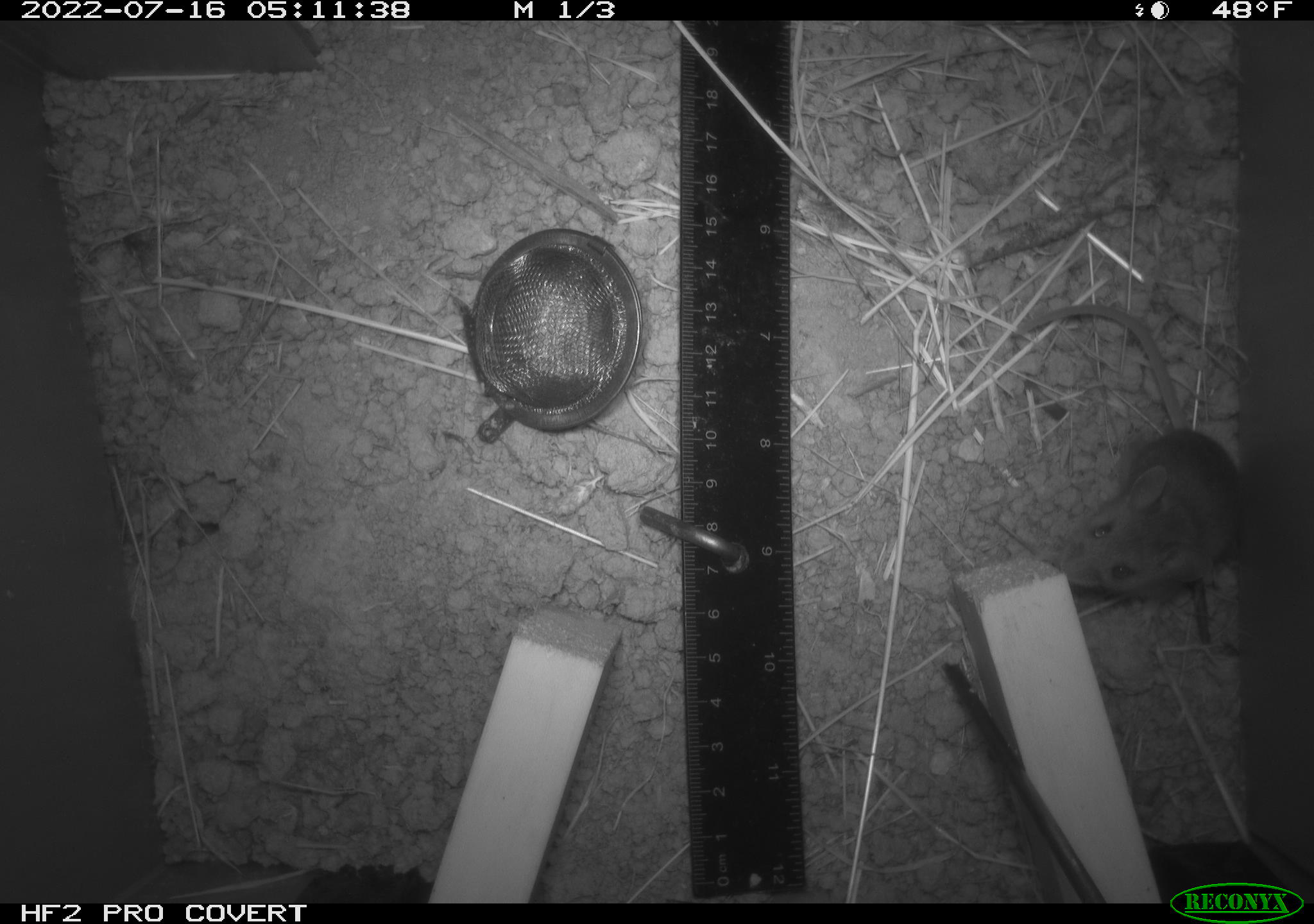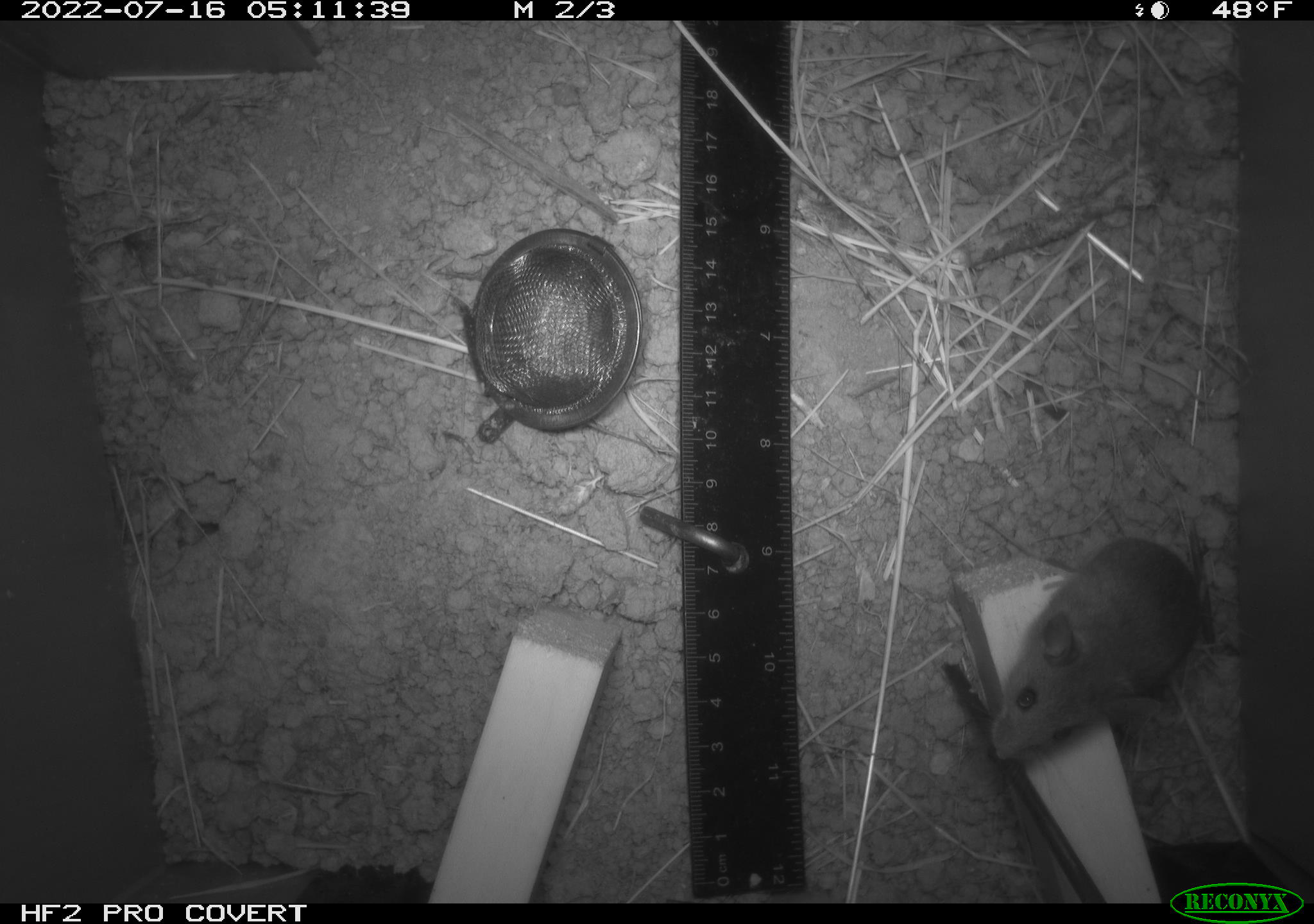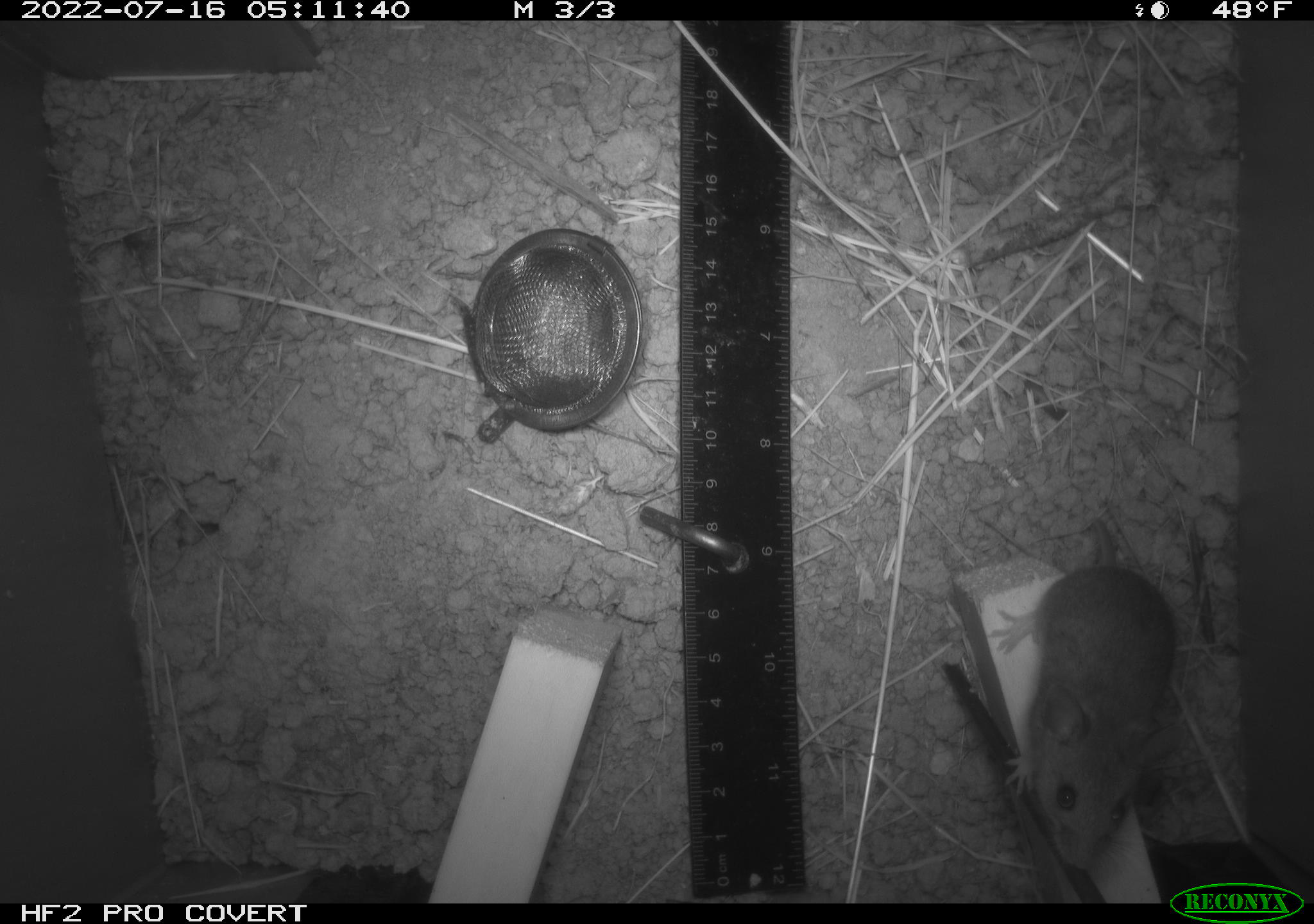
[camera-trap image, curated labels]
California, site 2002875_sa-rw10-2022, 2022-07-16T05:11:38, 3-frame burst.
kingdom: Animalia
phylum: Chordata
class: Mammalia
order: Rodentia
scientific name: Rodentia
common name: mouse species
Mouse species (Rodentia).